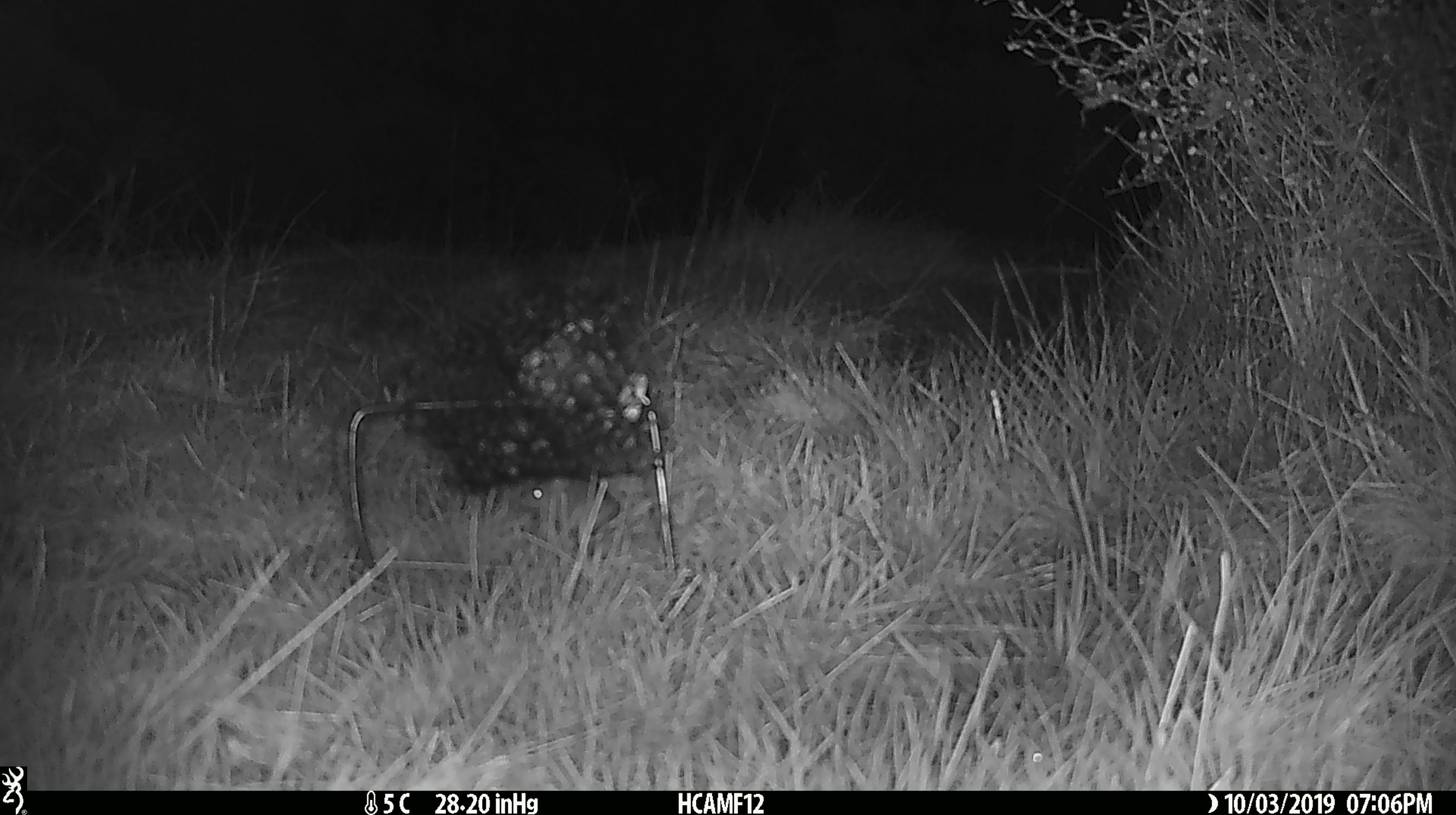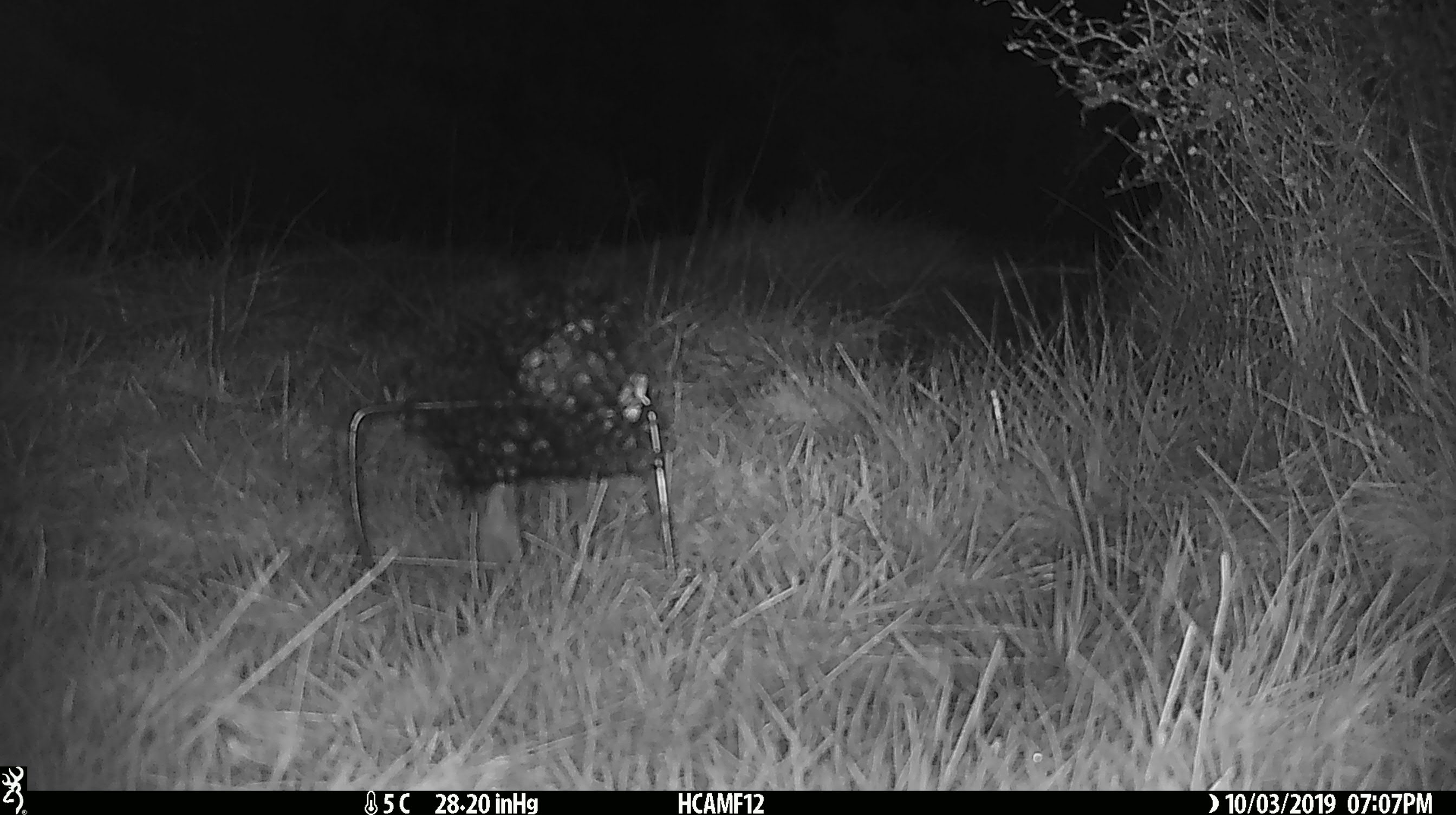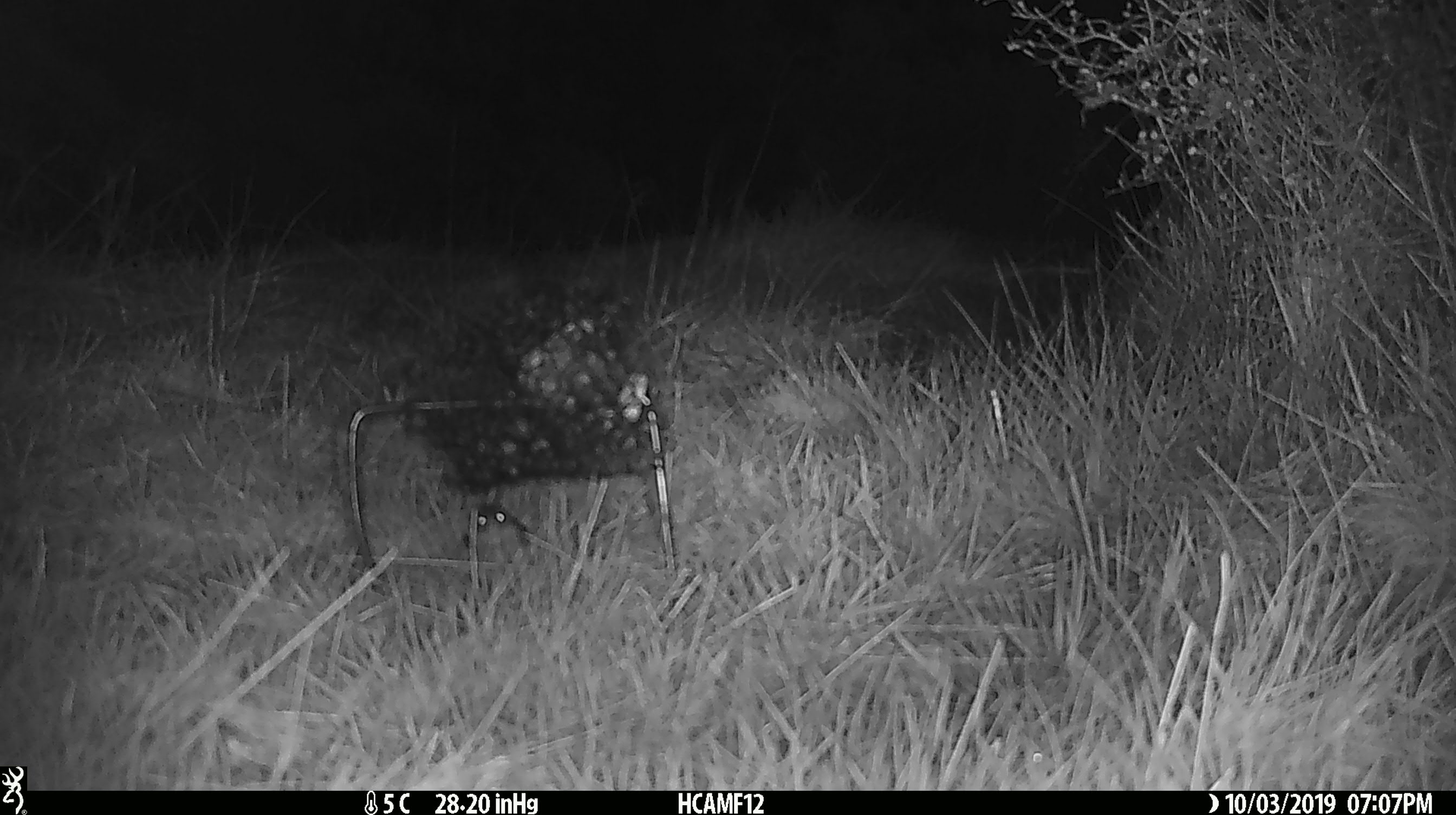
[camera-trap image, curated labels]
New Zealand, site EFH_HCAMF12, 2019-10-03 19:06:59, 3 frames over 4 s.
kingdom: Animalia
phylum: Chordata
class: Mammalia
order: Rodentia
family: Muridae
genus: Mus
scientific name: Mus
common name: mouse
Mouse (Mus).